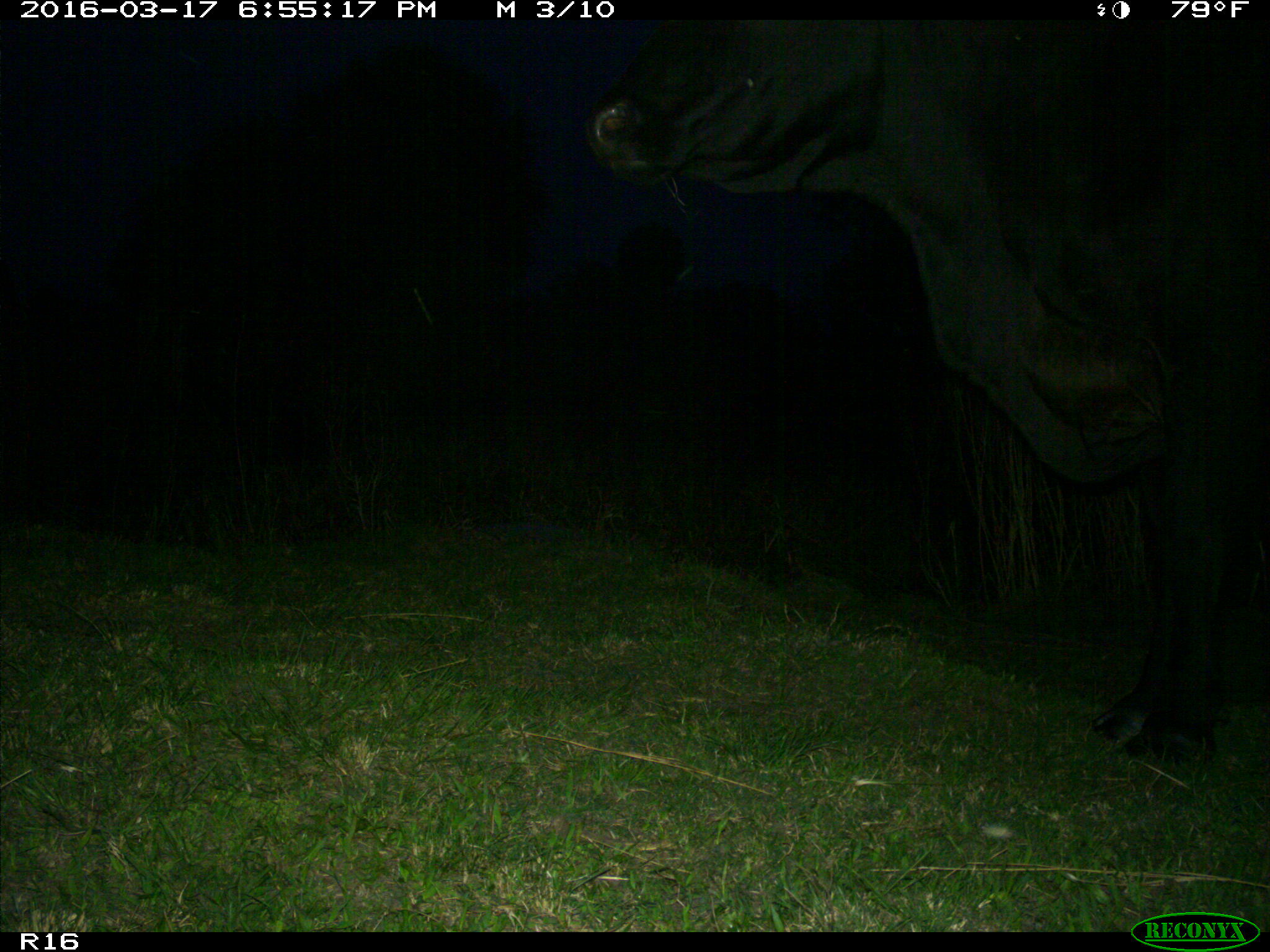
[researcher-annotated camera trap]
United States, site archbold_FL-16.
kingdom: Animalia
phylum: Chordata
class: Mammalia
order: Artiodactyla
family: Bovidae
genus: Bos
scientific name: Bos taurus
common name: domestic cow